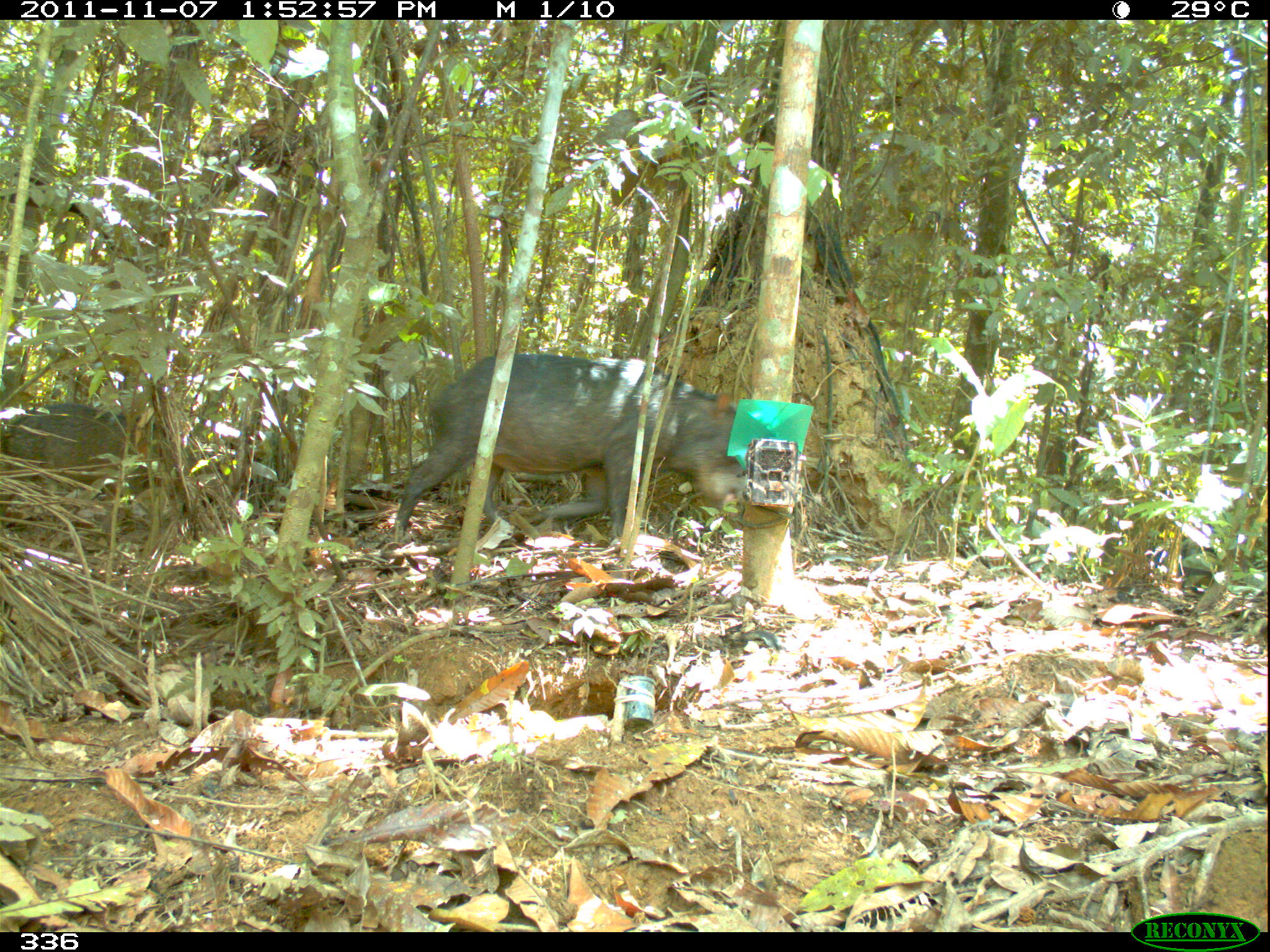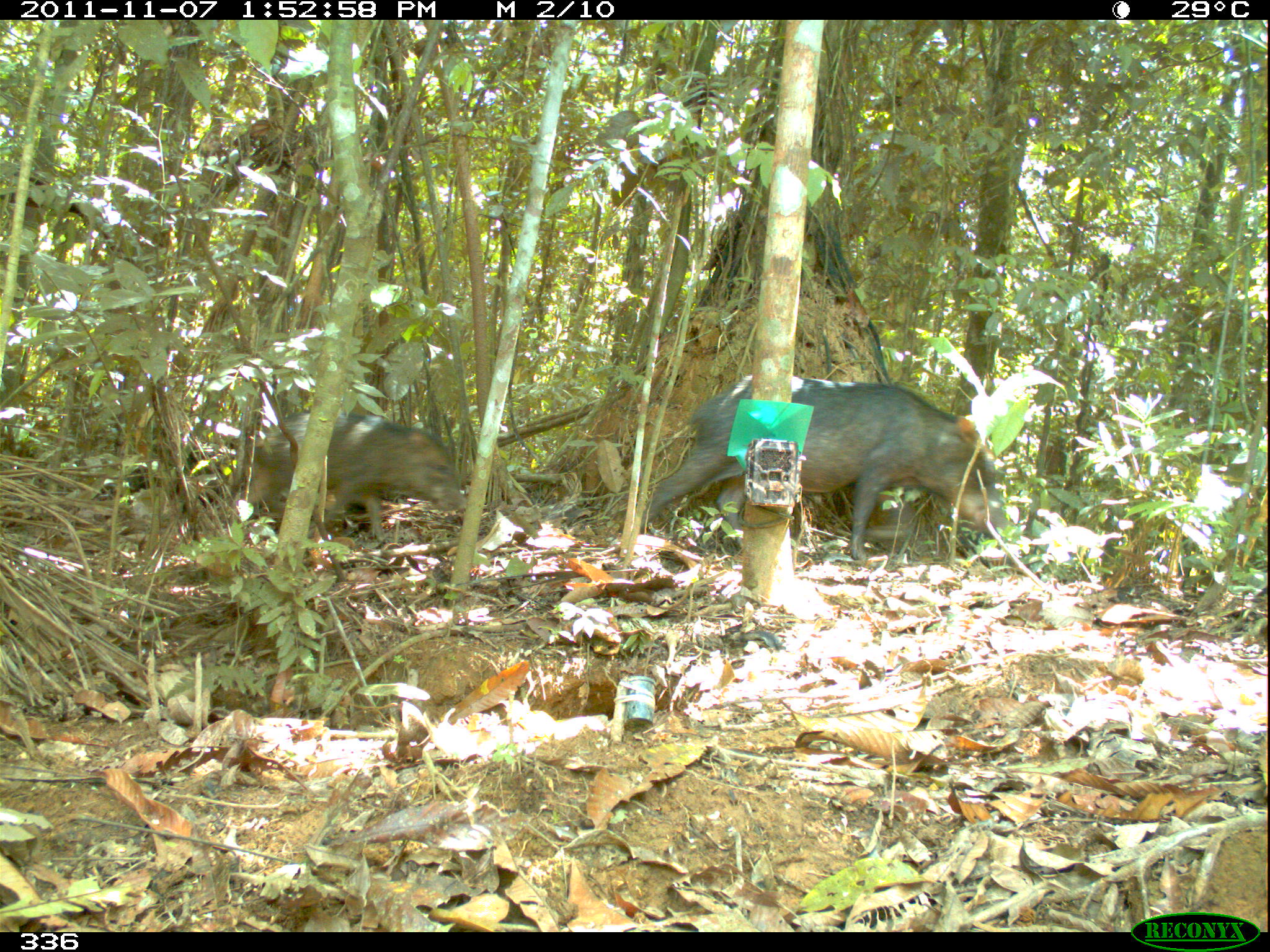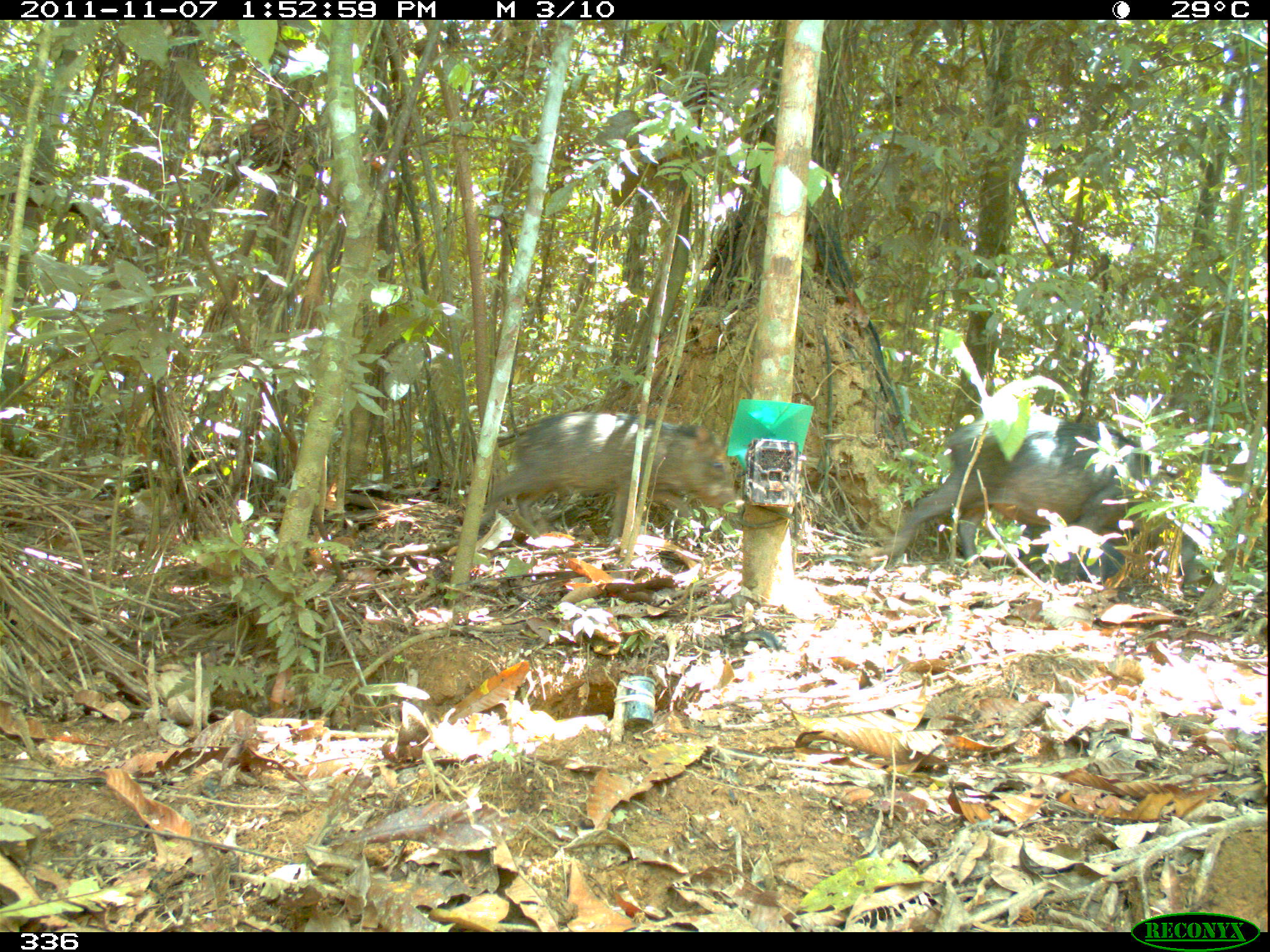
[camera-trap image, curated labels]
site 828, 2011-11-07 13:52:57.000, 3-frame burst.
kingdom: Animalia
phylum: Chordata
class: Mammalia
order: Artiodactyla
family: Tayassuidae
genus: Tayassu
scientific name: Tayassu pecari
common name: white-lipped peccary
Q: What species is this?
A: Tayassu pecari (white-lipped peccary).